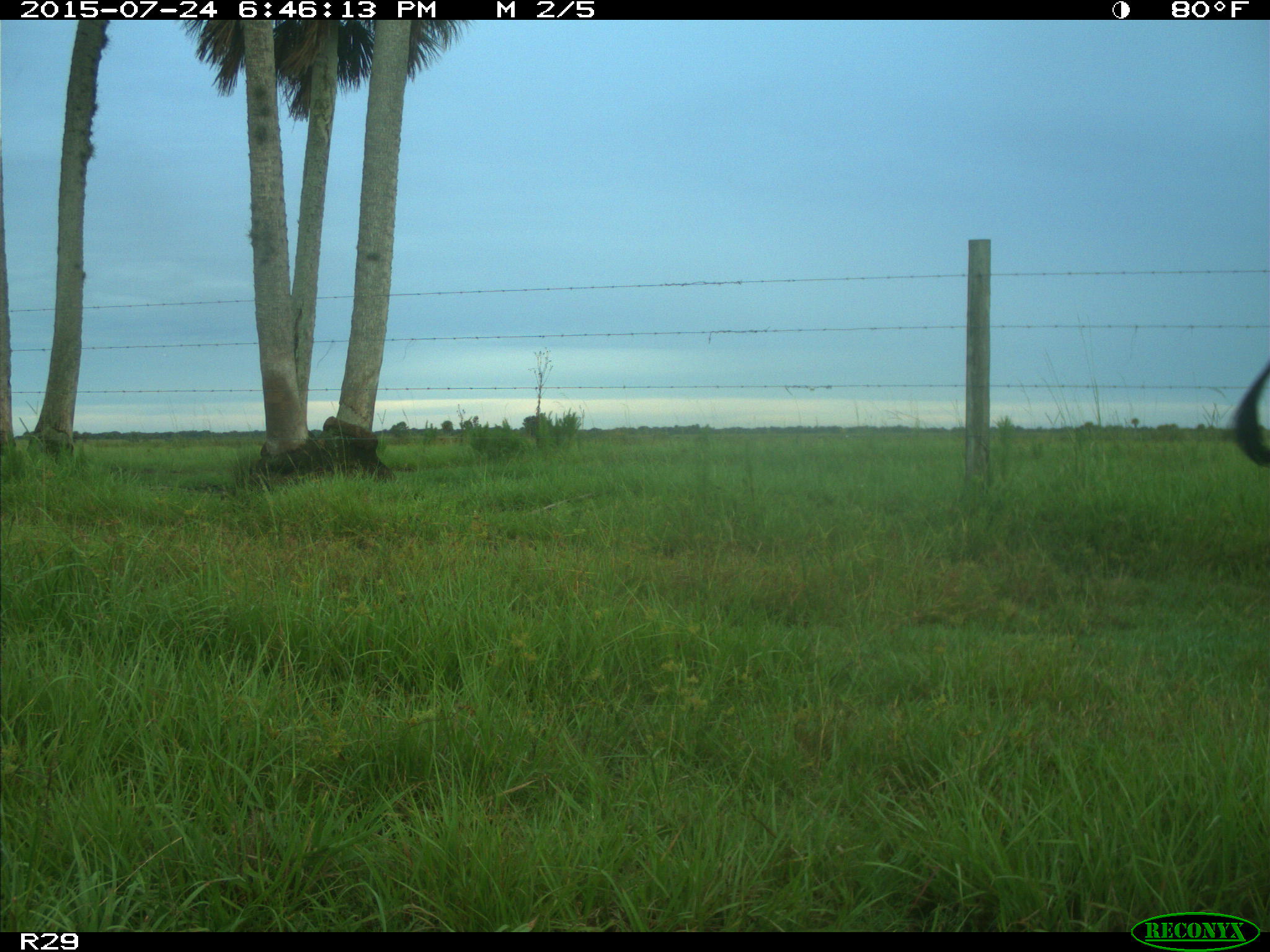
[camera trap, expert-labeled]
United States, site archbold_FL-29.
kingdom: Animalia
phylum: Chordata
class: Mammalia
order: Artiodactyla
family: Bovidae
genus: Bos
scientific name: Bos taurus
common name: domestic cow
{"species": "Bos taurus (domestic cow)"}